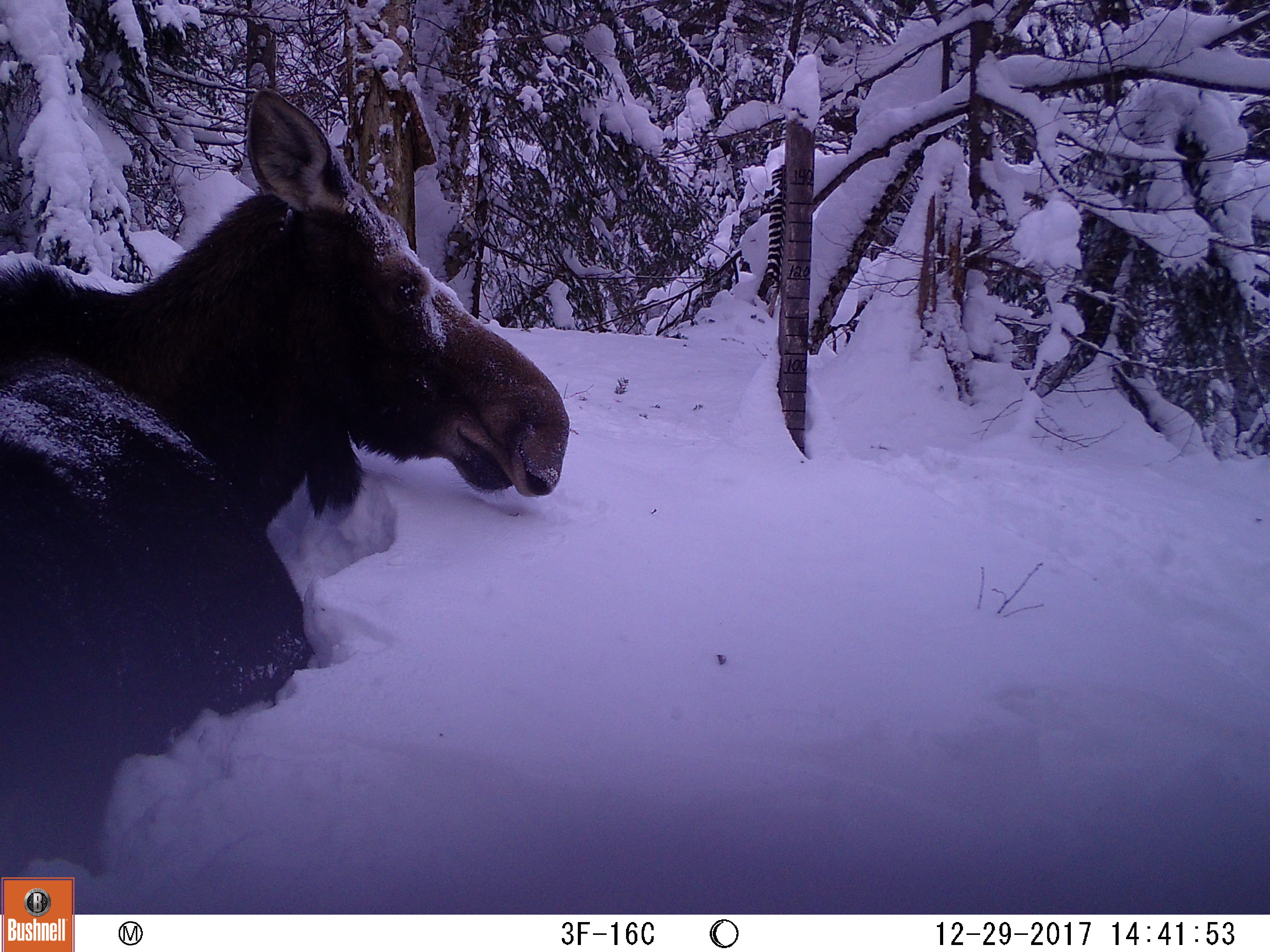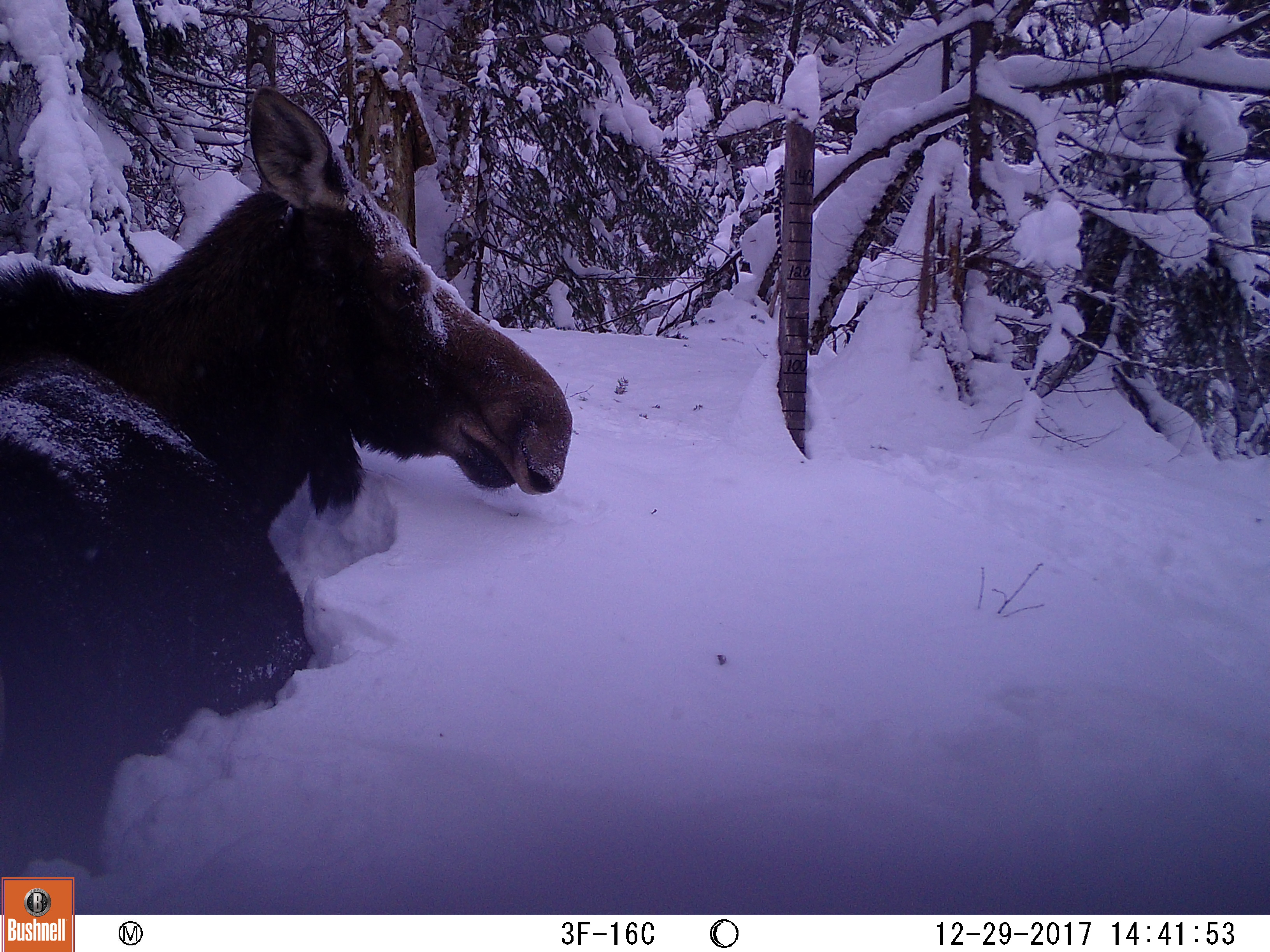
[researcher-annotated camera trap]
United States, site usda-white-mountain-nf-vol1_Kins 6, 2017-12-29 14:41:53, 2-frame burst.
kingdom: Animalia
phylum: Chordata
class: Mammalia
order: Artiodactyla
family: Cervidae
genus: Alces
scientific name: Alces alces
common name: moose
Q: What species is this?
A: Moose (Alces alces).